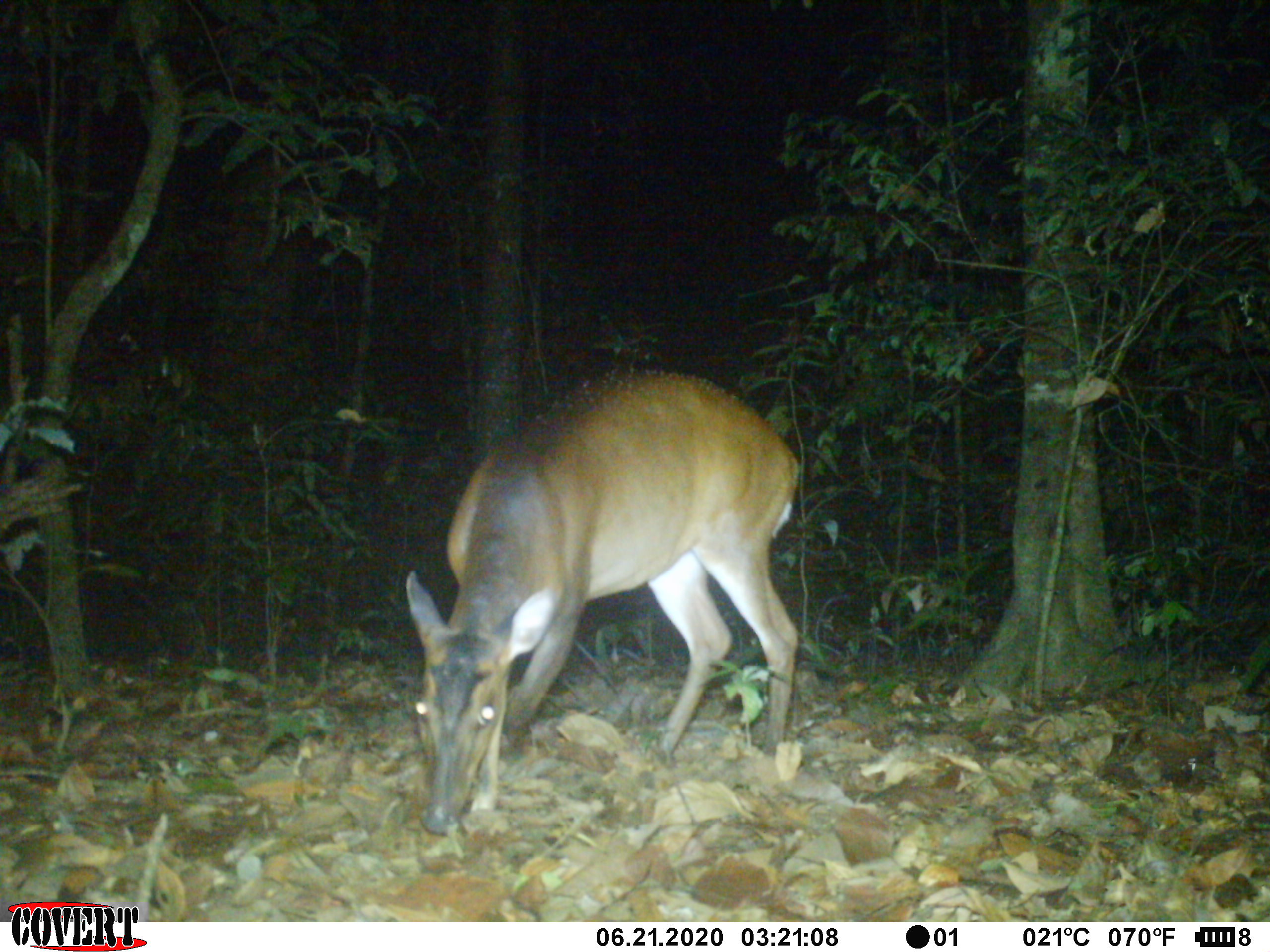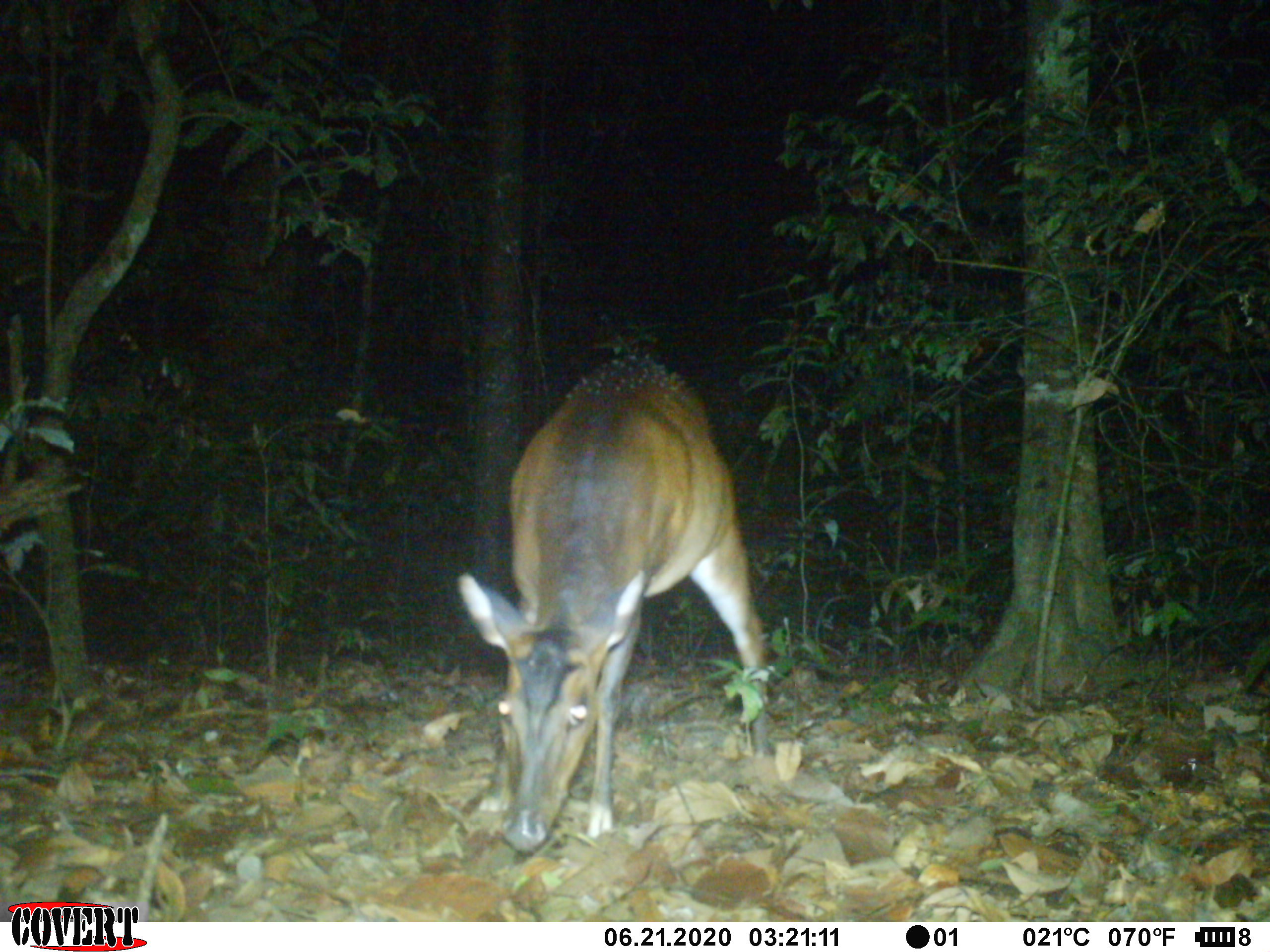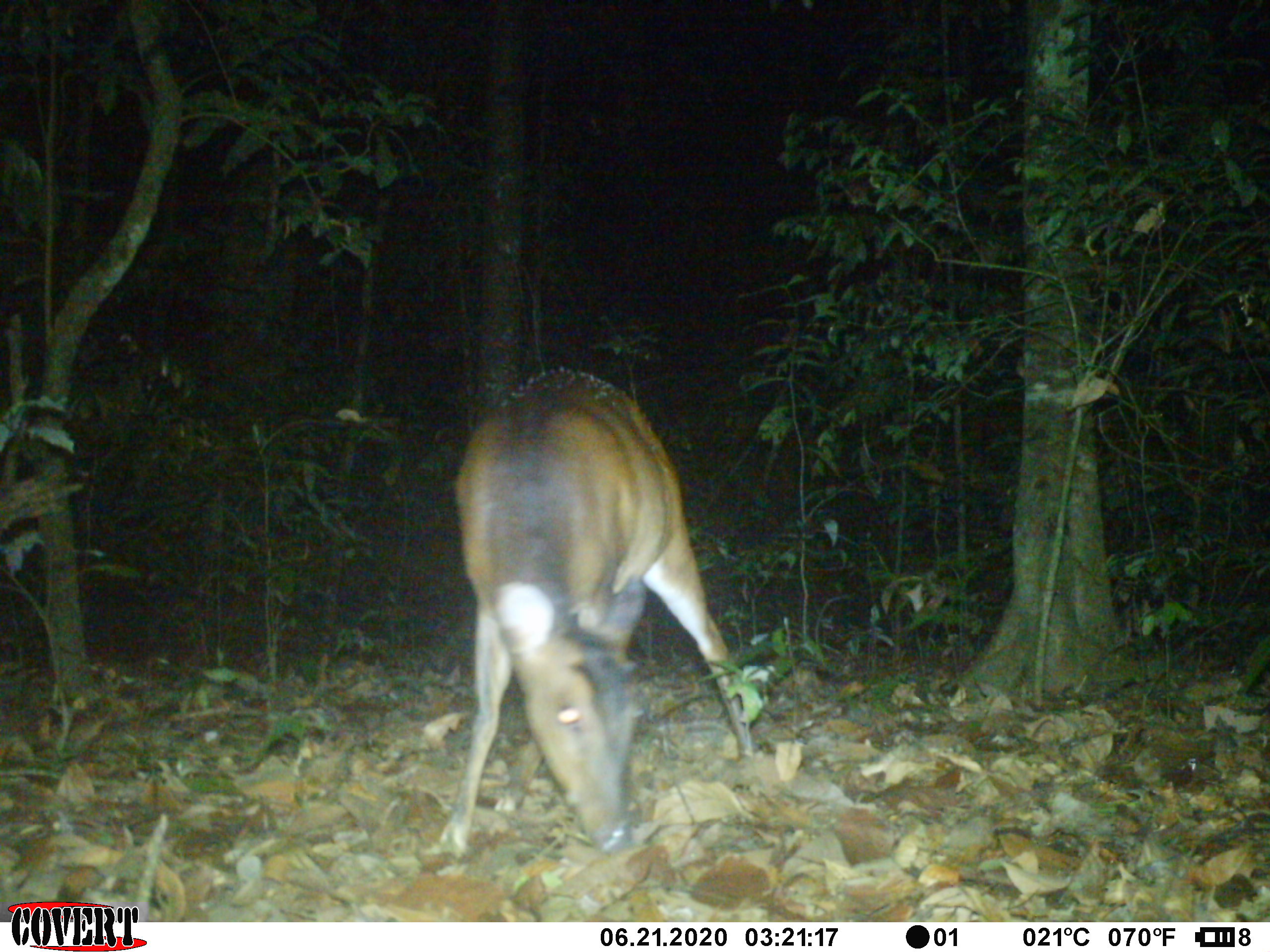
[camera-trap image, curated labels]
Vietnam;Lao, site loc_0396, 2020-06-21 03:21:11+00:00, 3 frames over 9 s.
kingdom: Animalia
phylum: Chordata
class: Mammalia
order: Artiodactyla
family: Cervidae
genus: Muntiacus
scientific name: Muntiacus vuquangensis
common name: large-antlered muntjac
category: large antlered muntjac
Large antlered muntjac (large-antlered muntjac) (Muntiacus vuquangensis). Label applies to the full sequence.